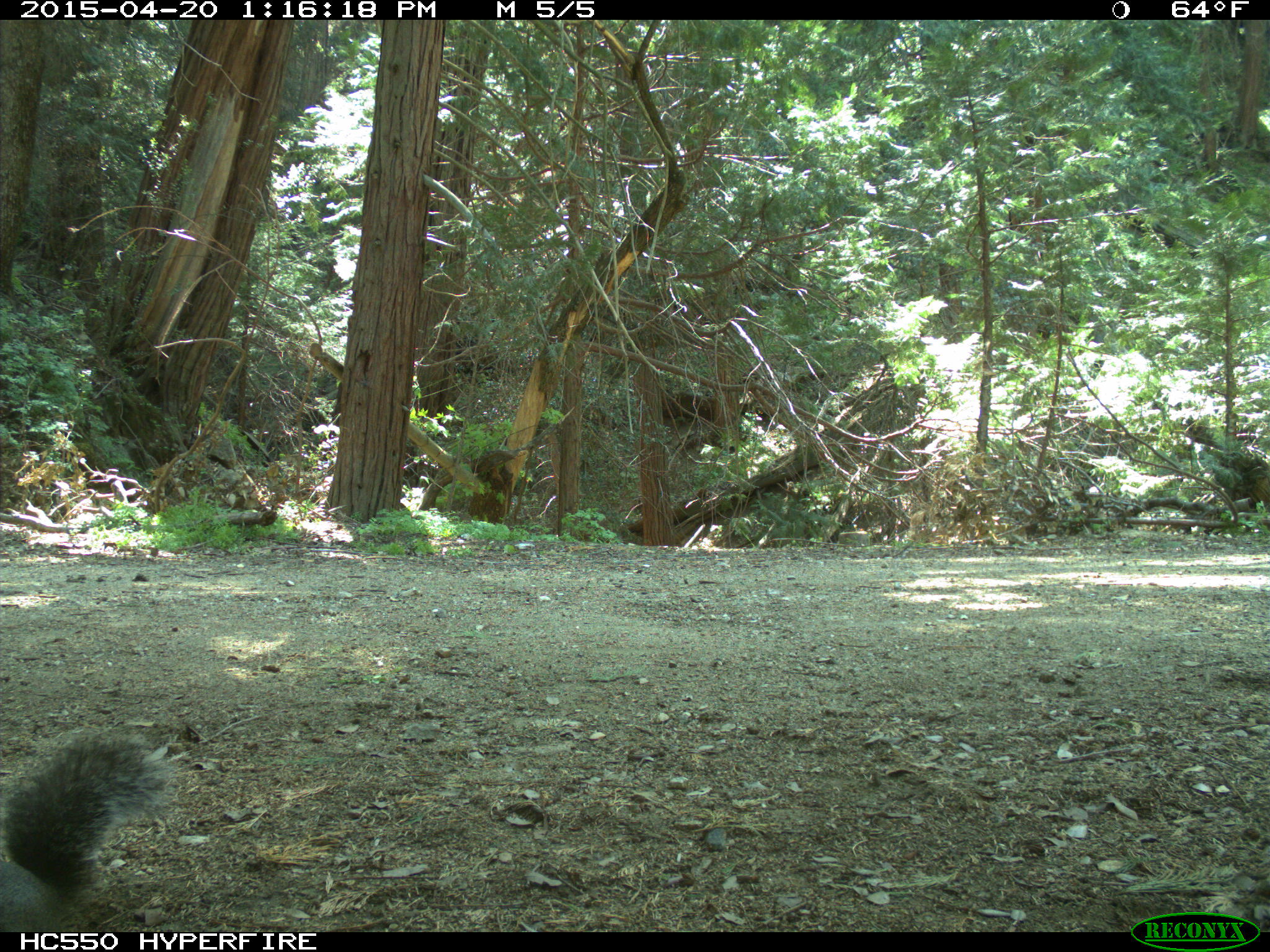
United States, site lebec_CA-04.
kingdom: Animalia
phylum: Chordata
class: Mammalia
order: Rodentia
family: Sciuridae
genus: Sciurus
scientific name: Sciurus carolinensis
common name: eastern gray squirrel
Sciurus carolinensis (eastern gray squirrel).